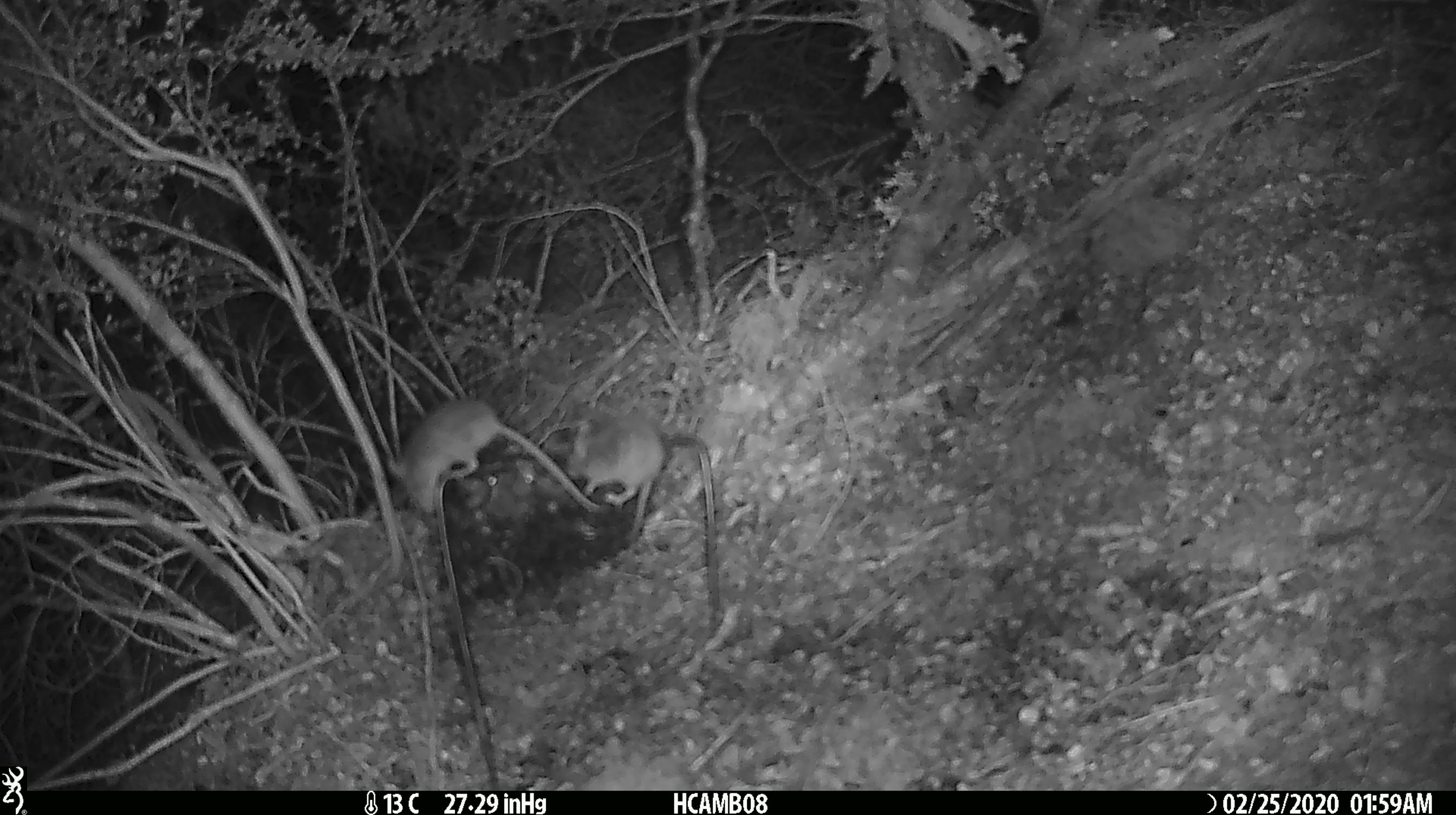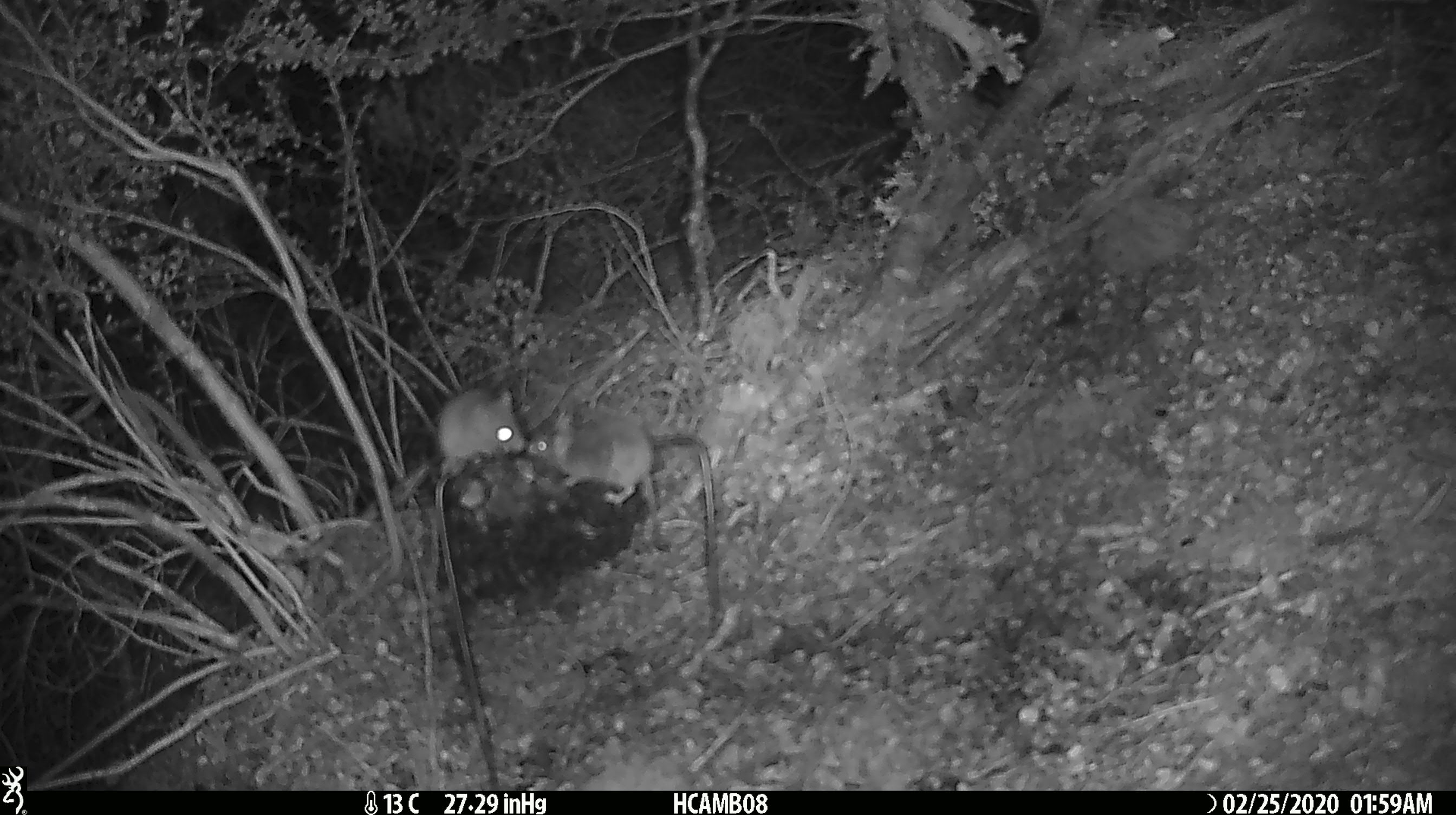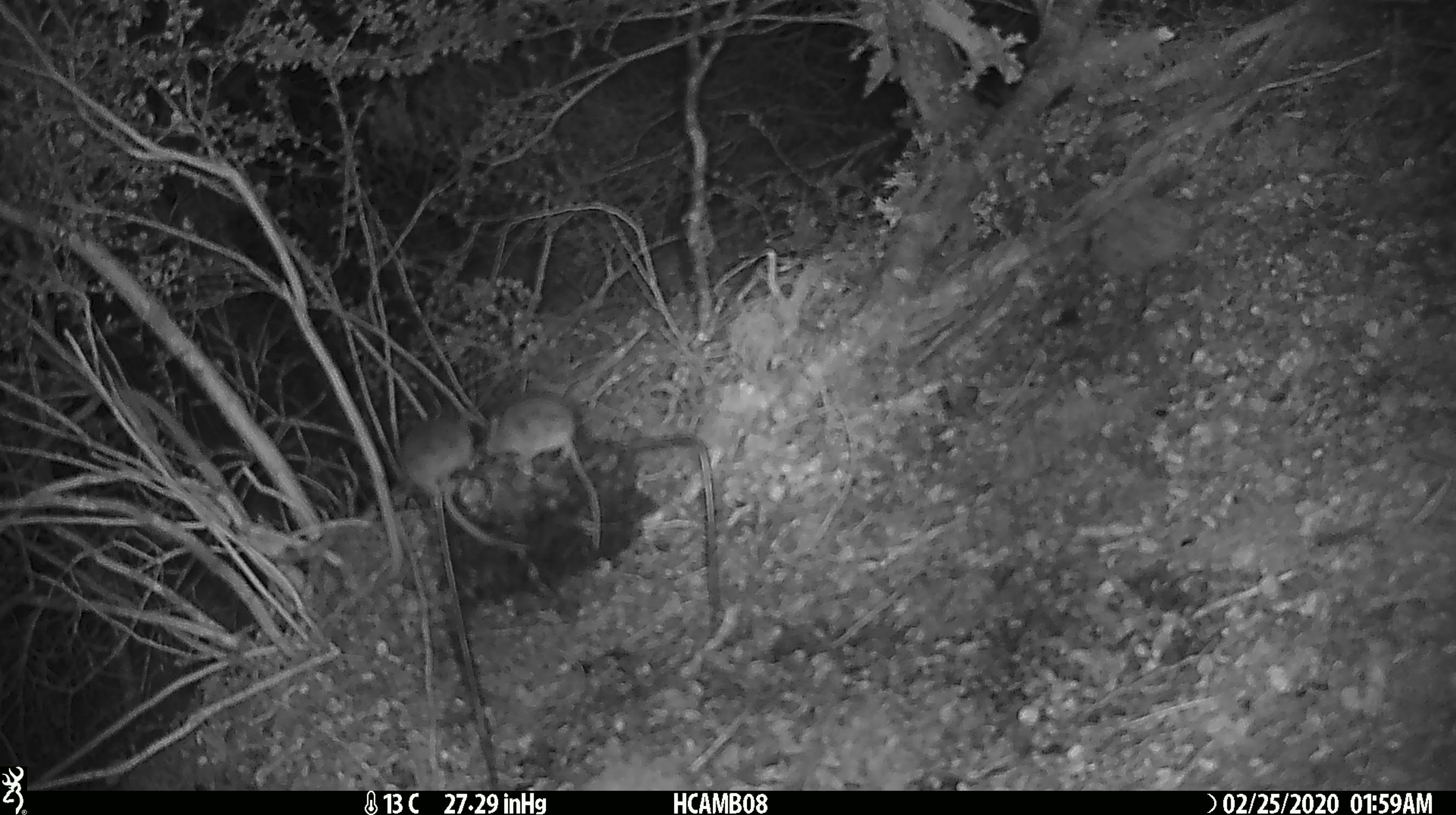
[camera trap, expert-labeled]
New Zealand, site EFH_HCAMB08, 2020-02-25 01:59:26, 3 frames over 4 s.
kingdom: Animalia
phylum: Chordata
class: Mammalia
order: Rodentia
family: Muridae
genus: Mus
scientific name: Mus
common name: mouse